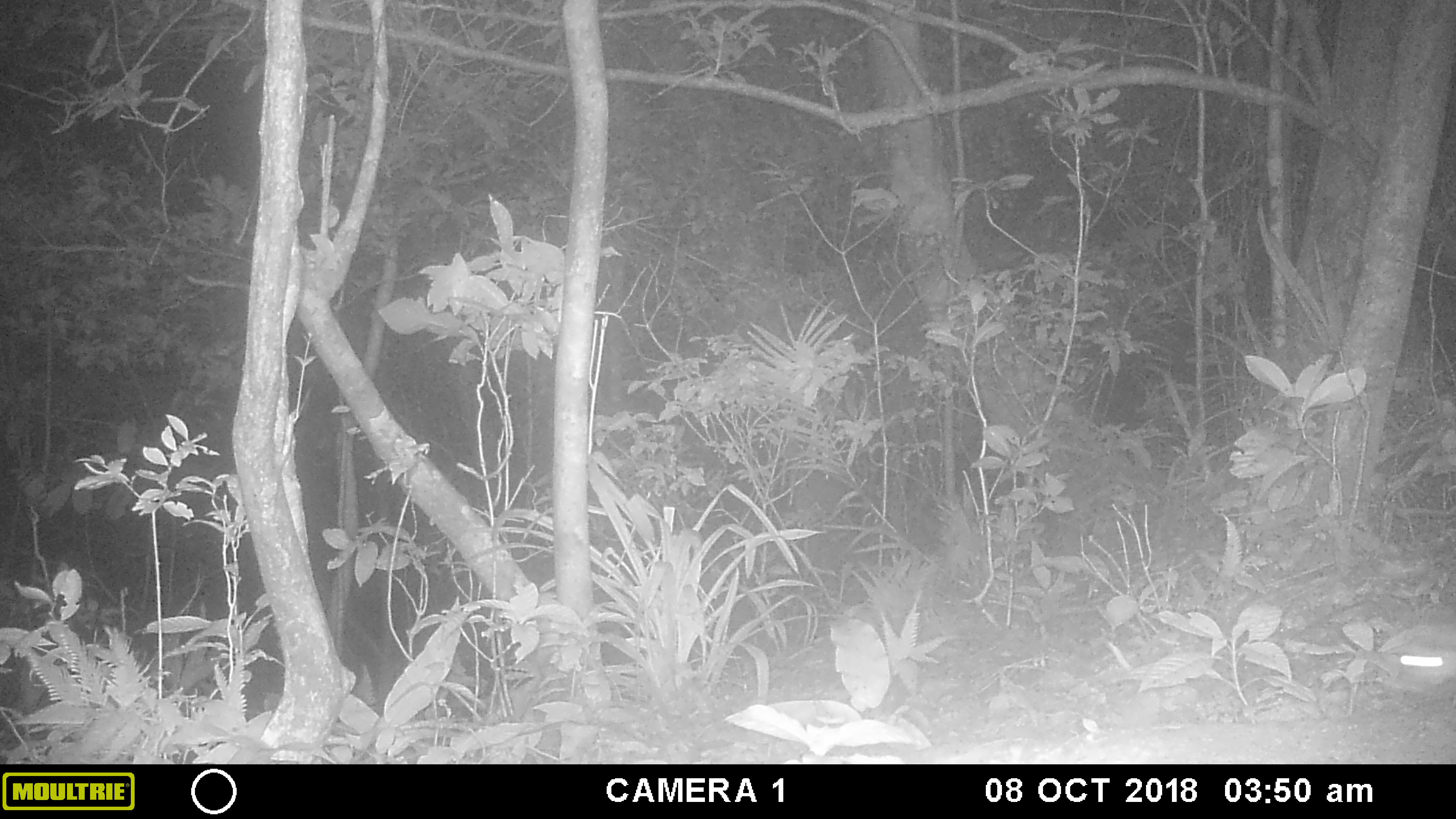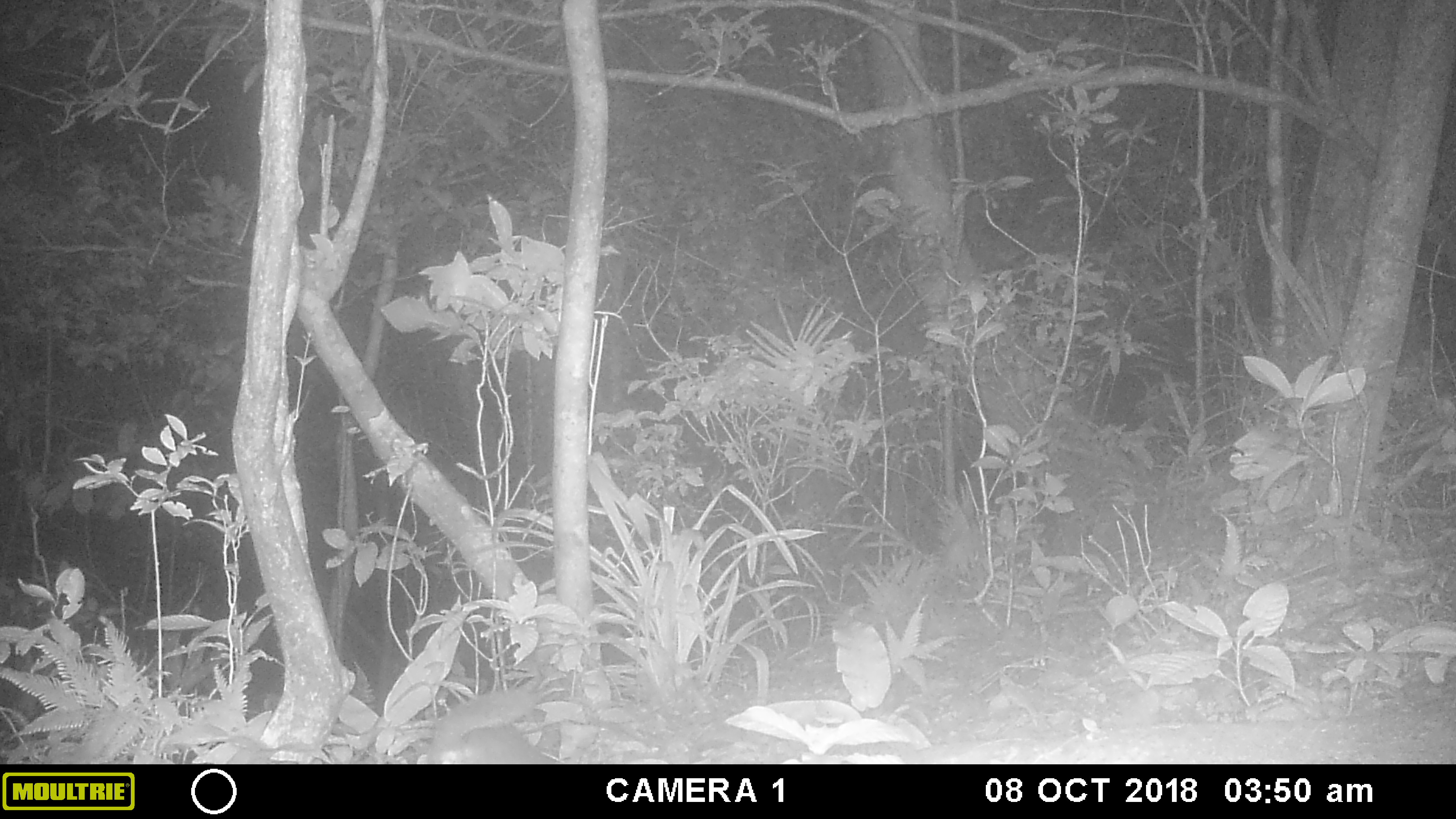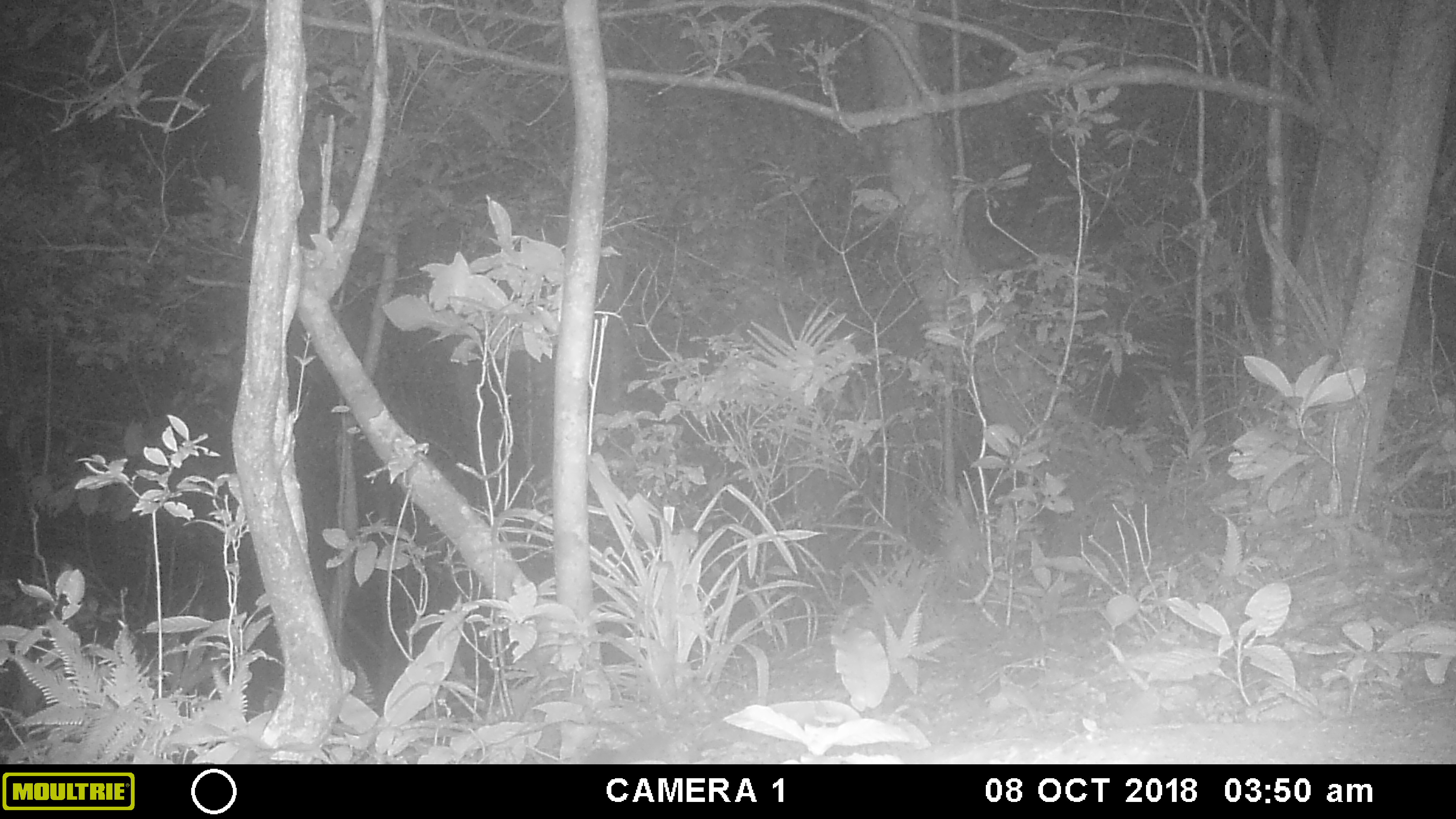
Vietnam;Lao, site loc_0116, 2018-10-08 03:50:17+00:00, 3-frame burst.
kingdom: Animalia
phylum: Chordata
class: Mammalia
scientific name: Mammalia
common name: mammal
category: unidentified small mammal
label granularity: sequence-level